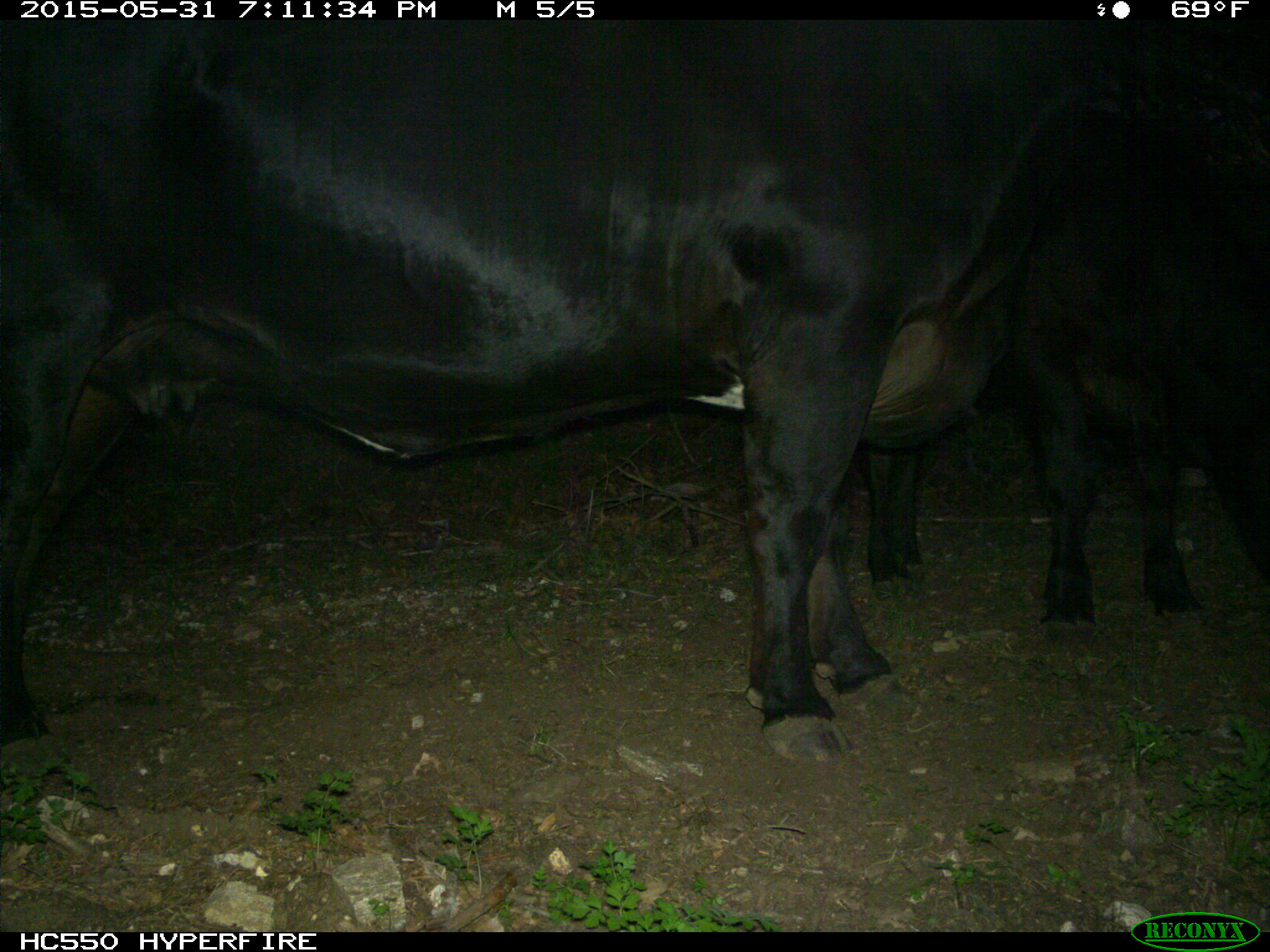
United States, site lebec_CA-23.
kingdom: Animalia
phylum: Chordata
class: Mammalia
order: Artiodactyla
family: Bovidae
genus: Bos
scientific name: Bos taurus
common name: domestic cow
Bos taurus (domestic cow).